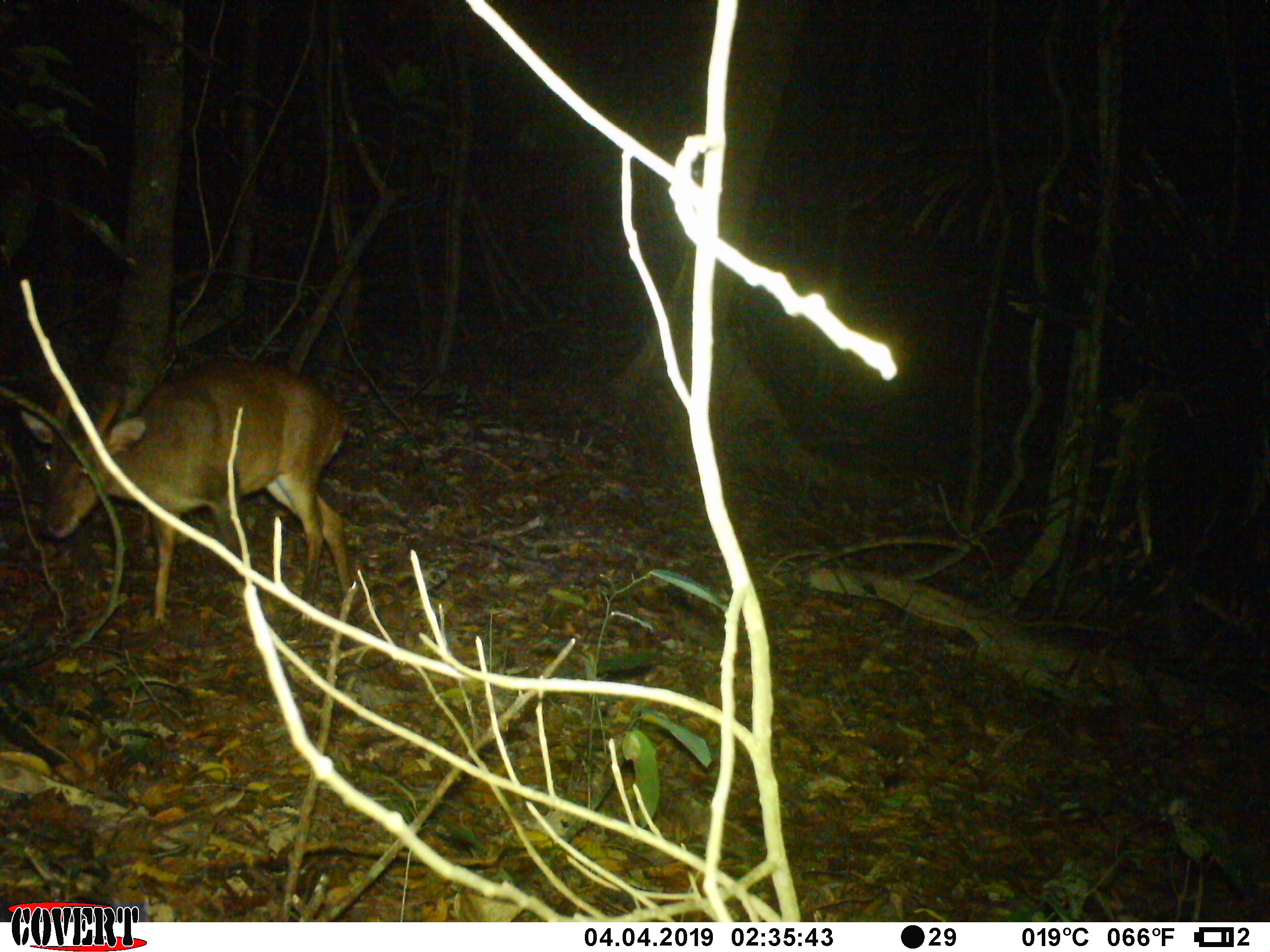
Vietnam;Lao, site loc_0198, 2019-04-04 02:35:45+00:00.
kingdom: Animalia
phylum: Chordata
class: Mammalia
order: Artiodactyla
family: Cervidae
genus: Muntiacus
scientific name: Muntiacus vuquangensis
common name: large-antlered muntjac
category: large antlered muntjac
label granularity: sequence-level